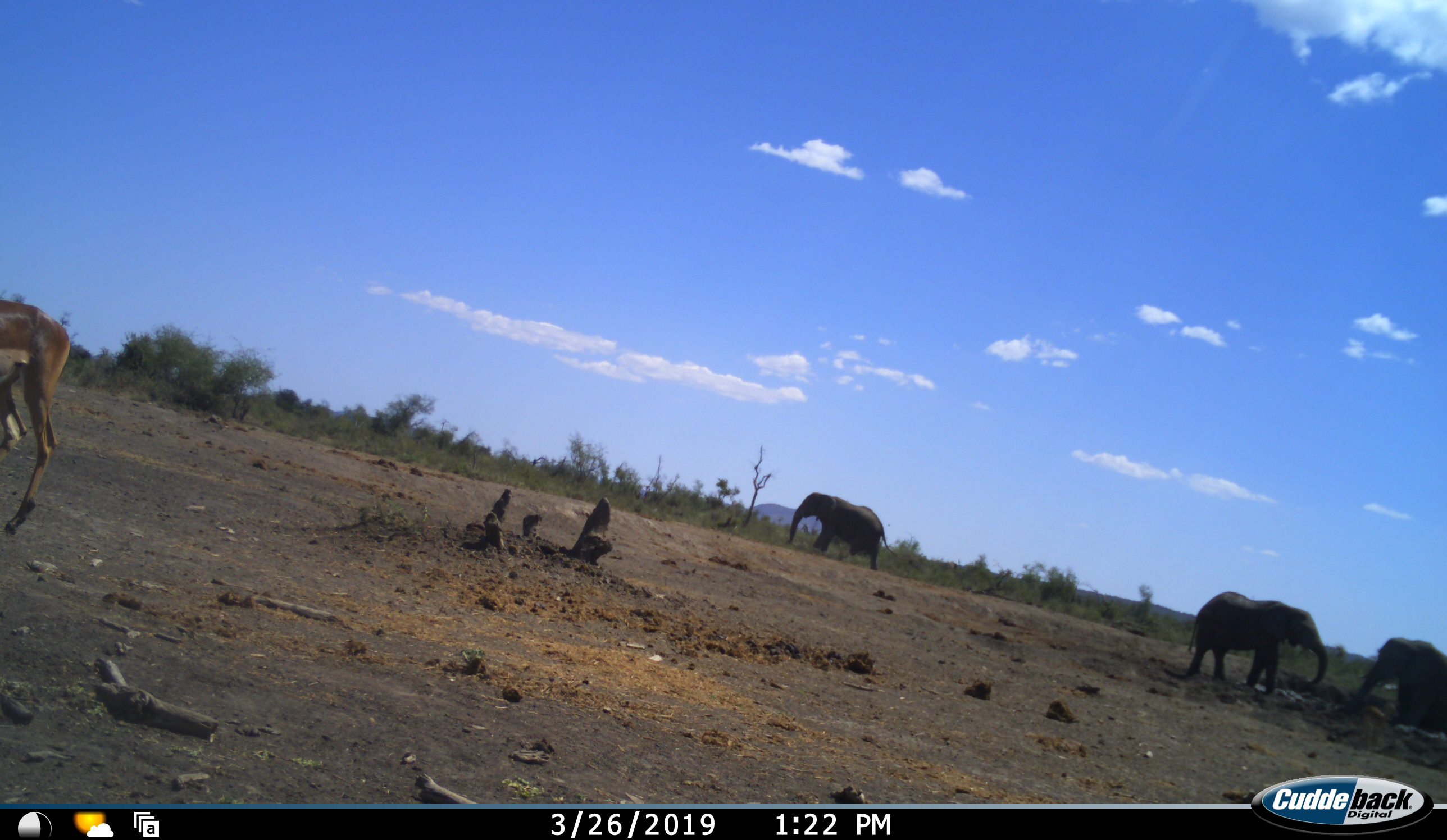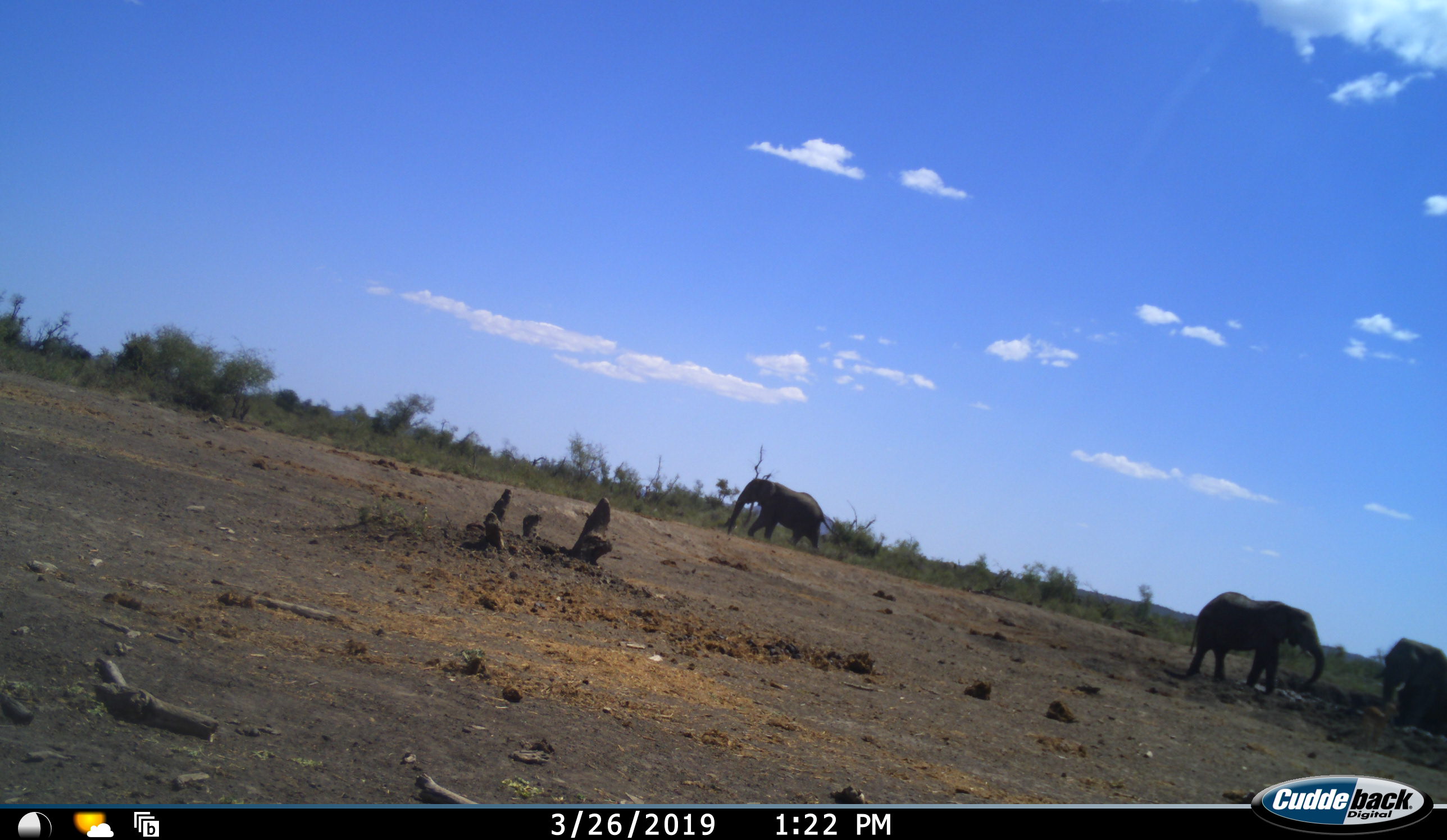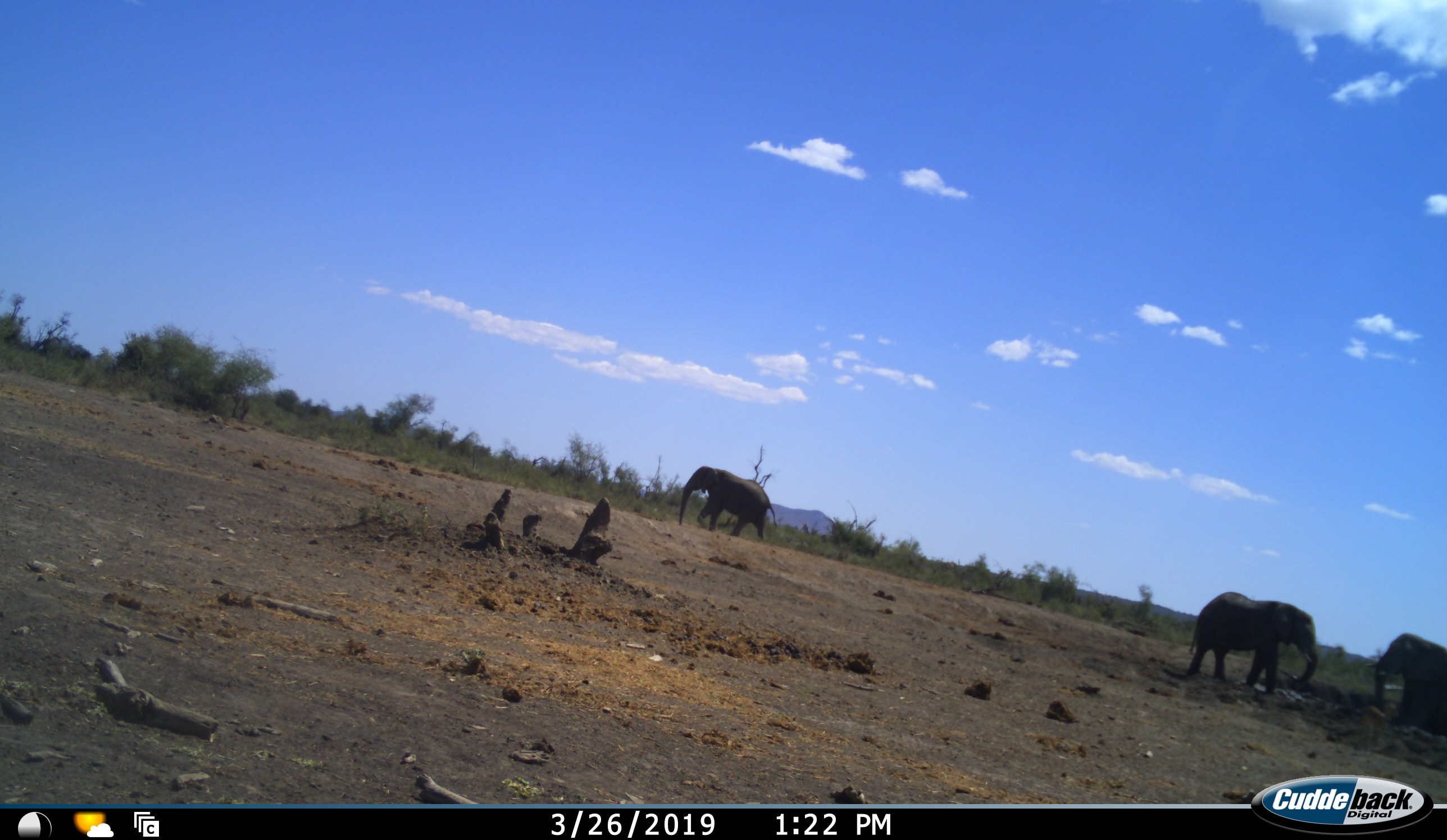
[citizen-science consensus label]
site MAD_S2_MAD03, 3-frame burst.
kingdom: Animalia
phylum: Chordata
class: Mammalia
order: Proboscidea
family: Elephantidae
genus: Loxodonta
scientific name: Loxodonta africana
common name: african bush elephant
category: elephant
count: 3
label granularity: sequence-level